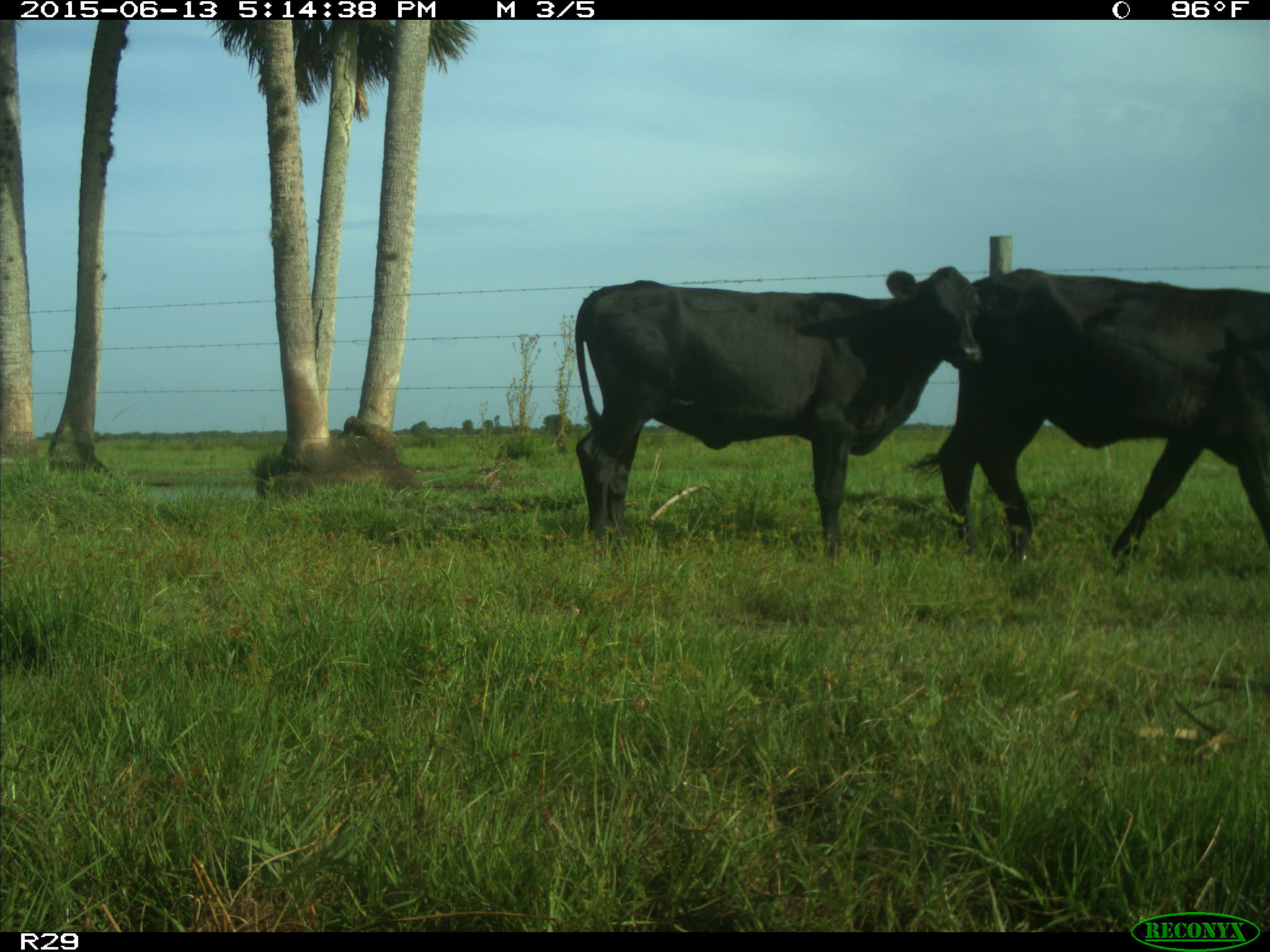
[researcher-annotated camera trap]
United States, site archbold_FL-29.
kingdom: Animalia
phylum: Chordata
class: Mammalia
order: Artiodactyla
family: Bovidae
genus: Bos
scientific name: Bos taurus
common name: domestic cow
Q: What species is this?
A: Bos taurus (domestic cow).